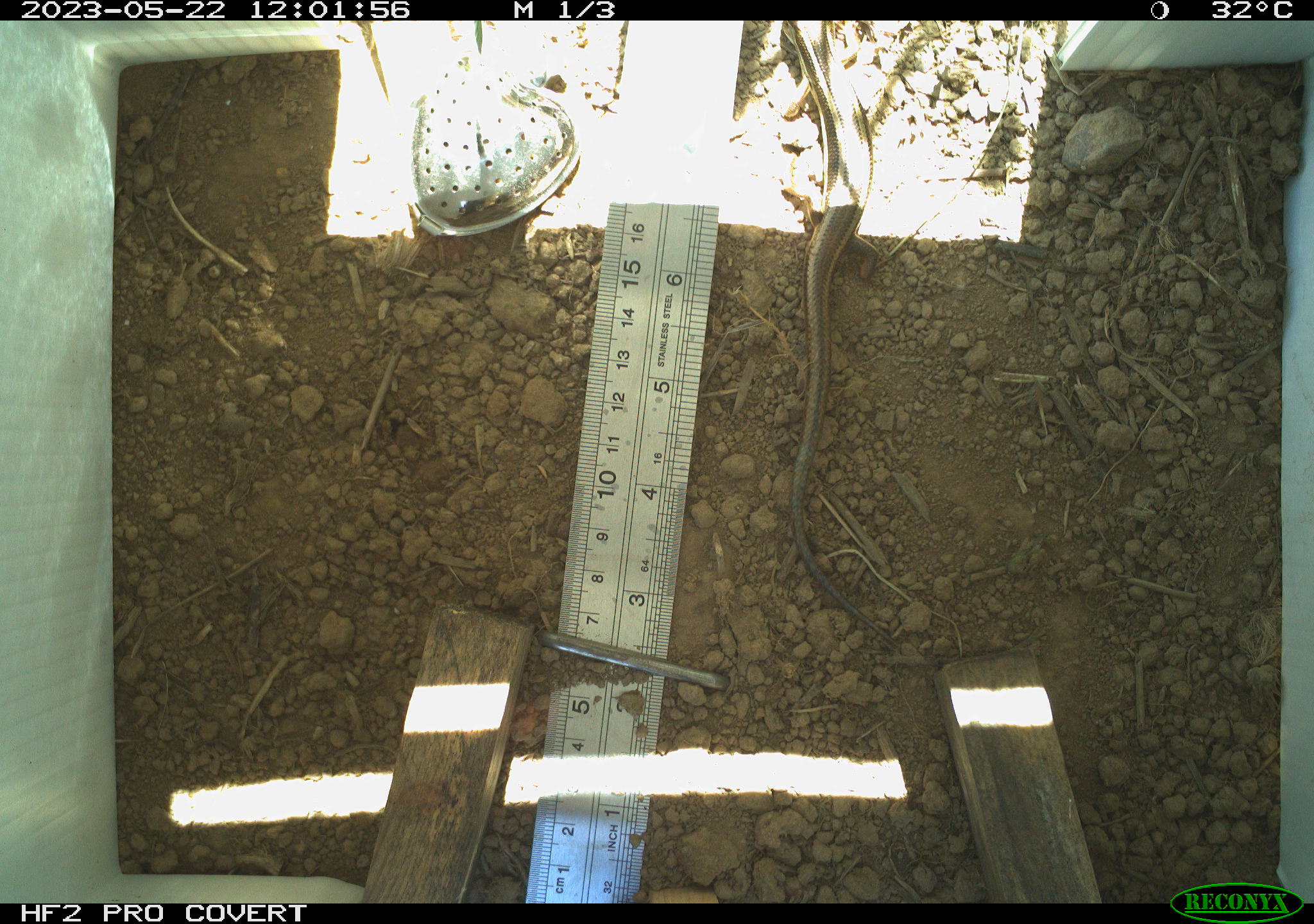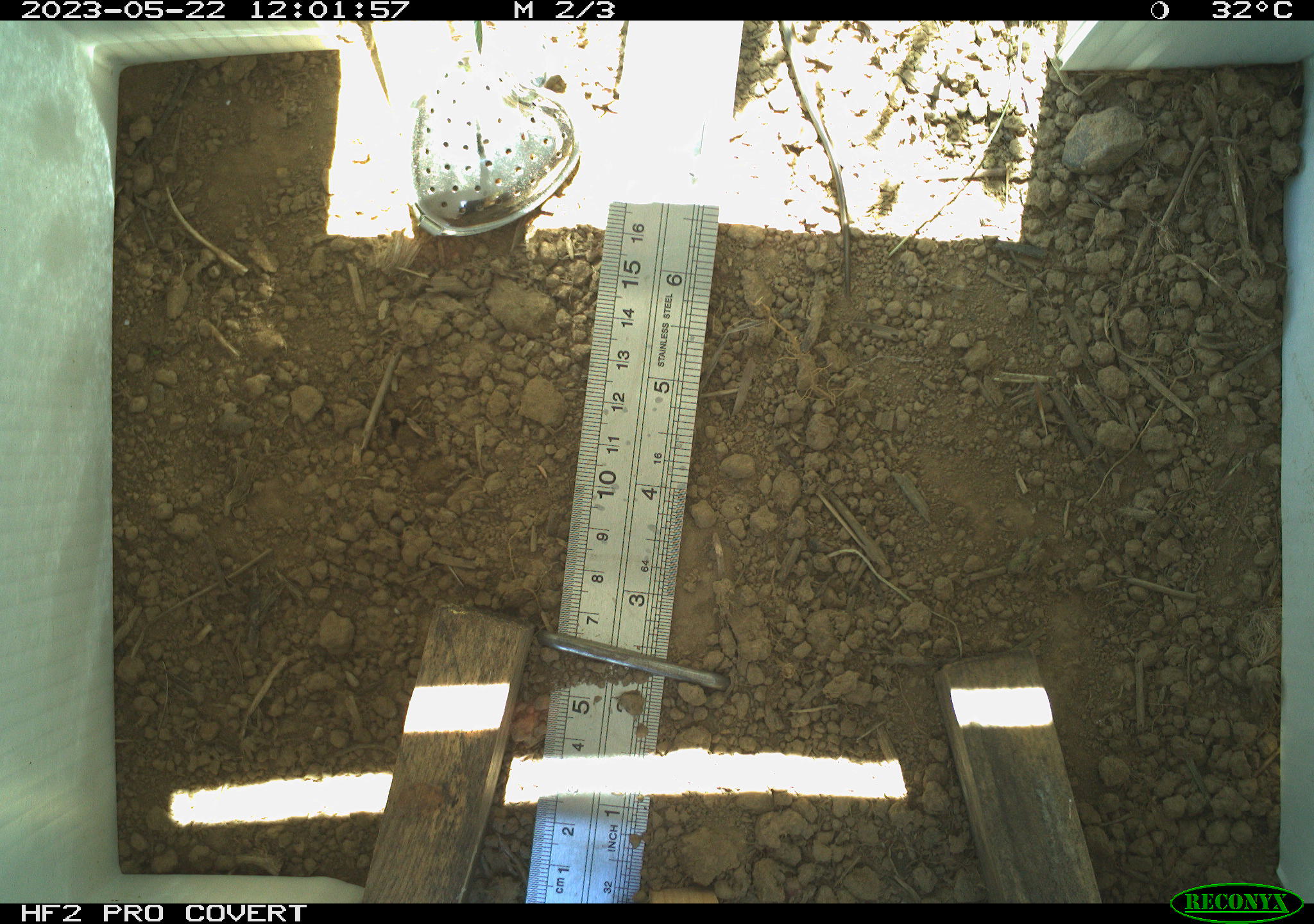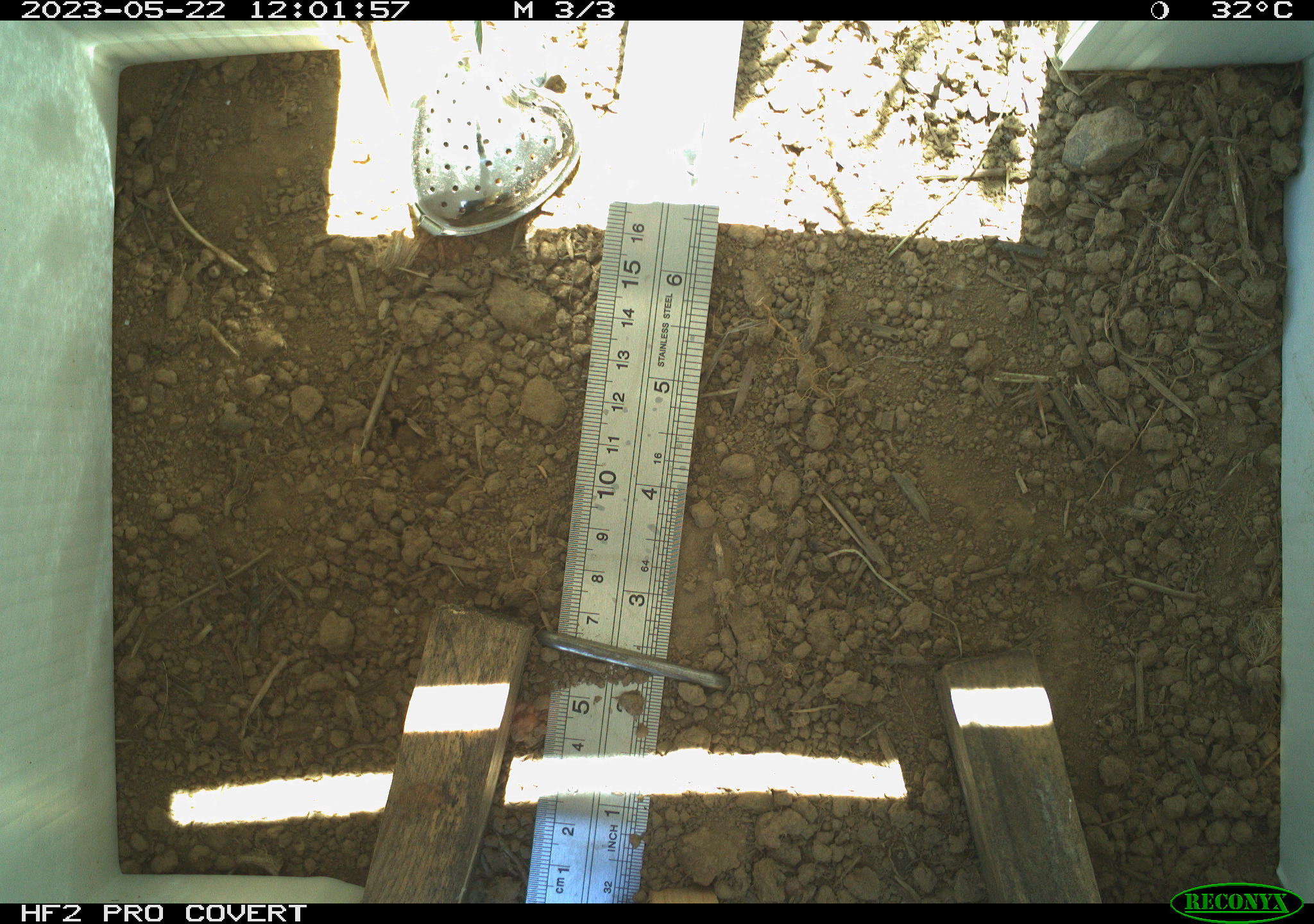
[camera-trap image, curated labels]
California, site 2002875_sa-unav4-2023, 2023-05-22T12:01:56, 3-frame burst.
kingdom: Animalia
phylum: Chordata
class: Reptilia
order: Squamata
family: Scincidae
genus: Plestiodon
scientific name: Plestiodon skiltonianus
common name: western skink